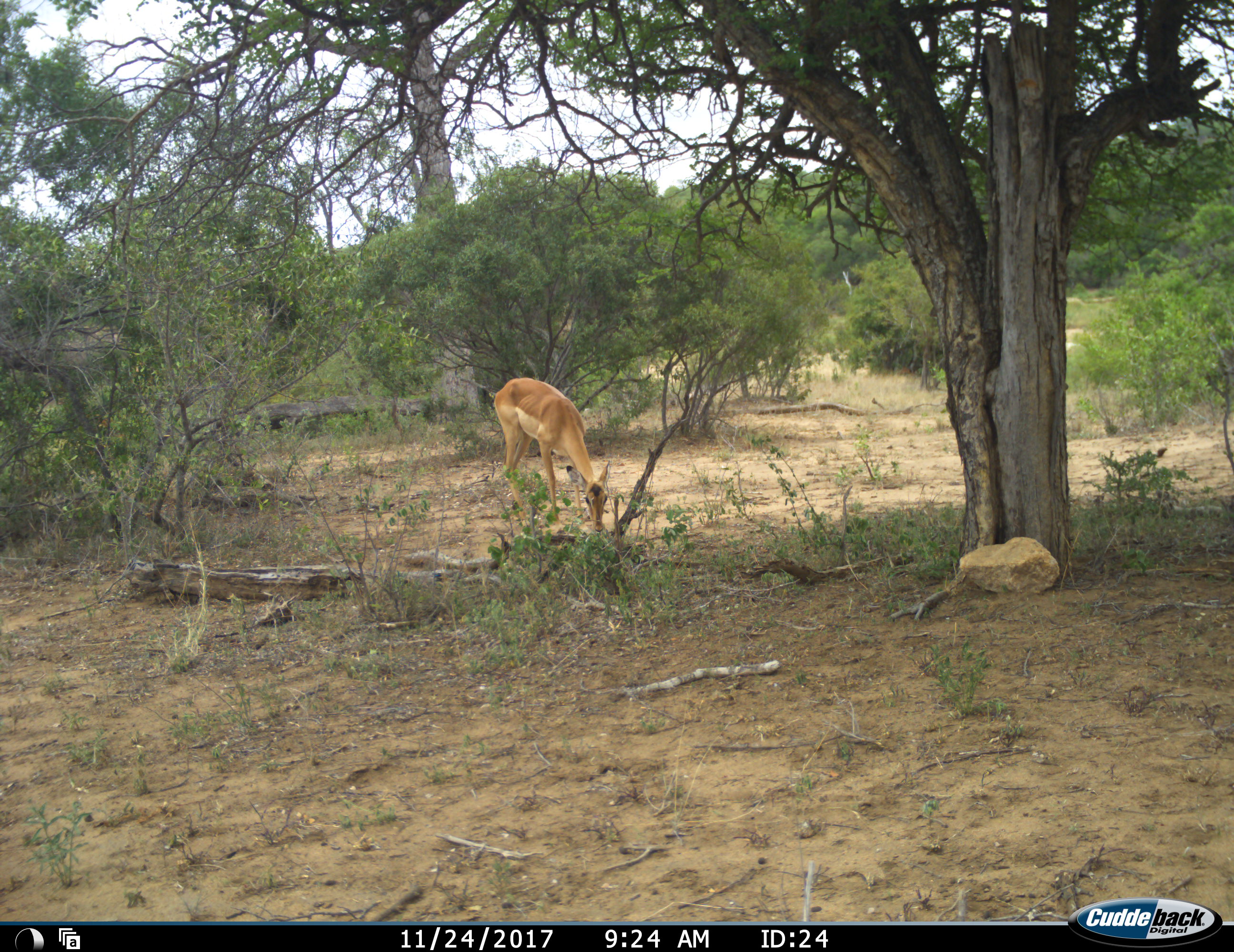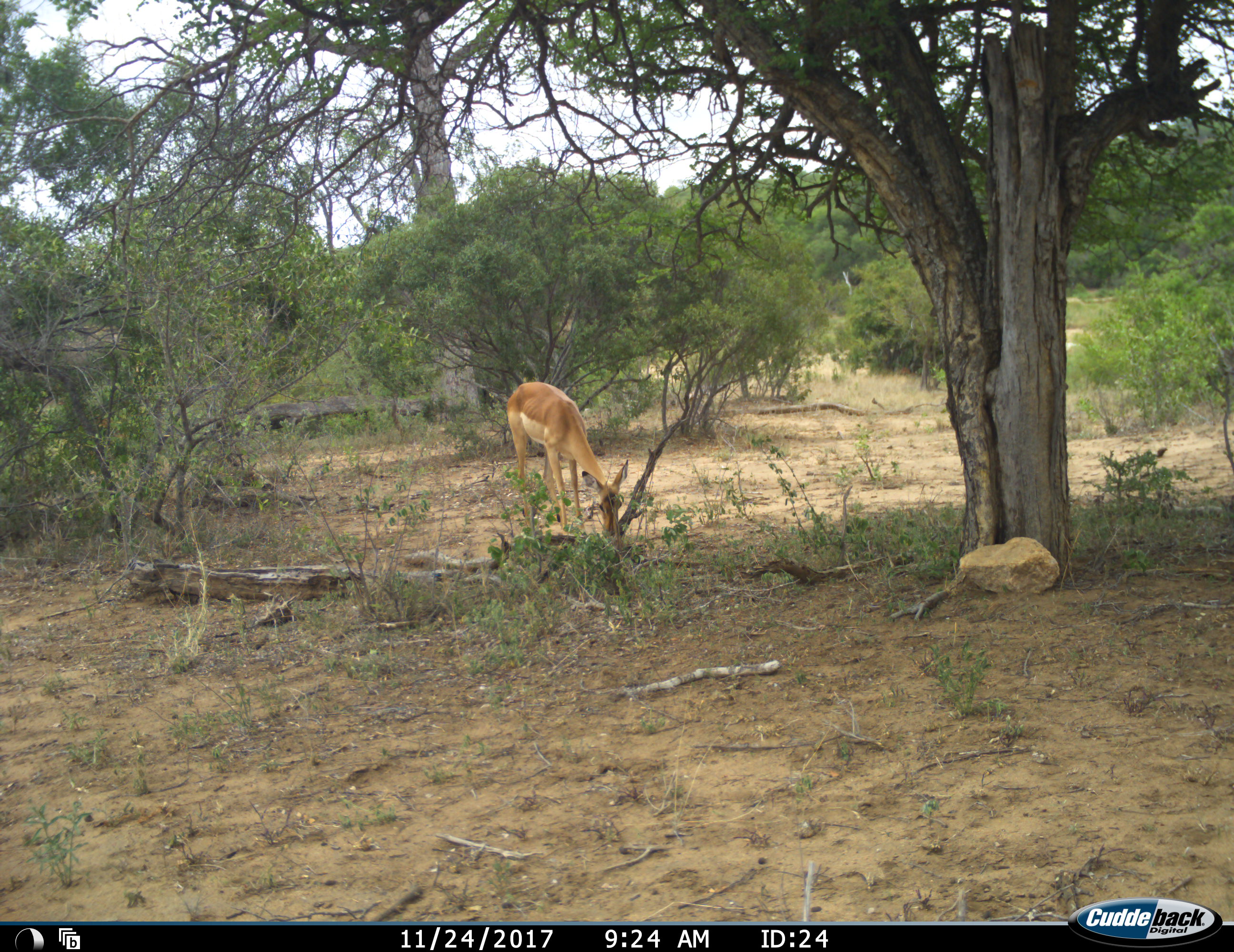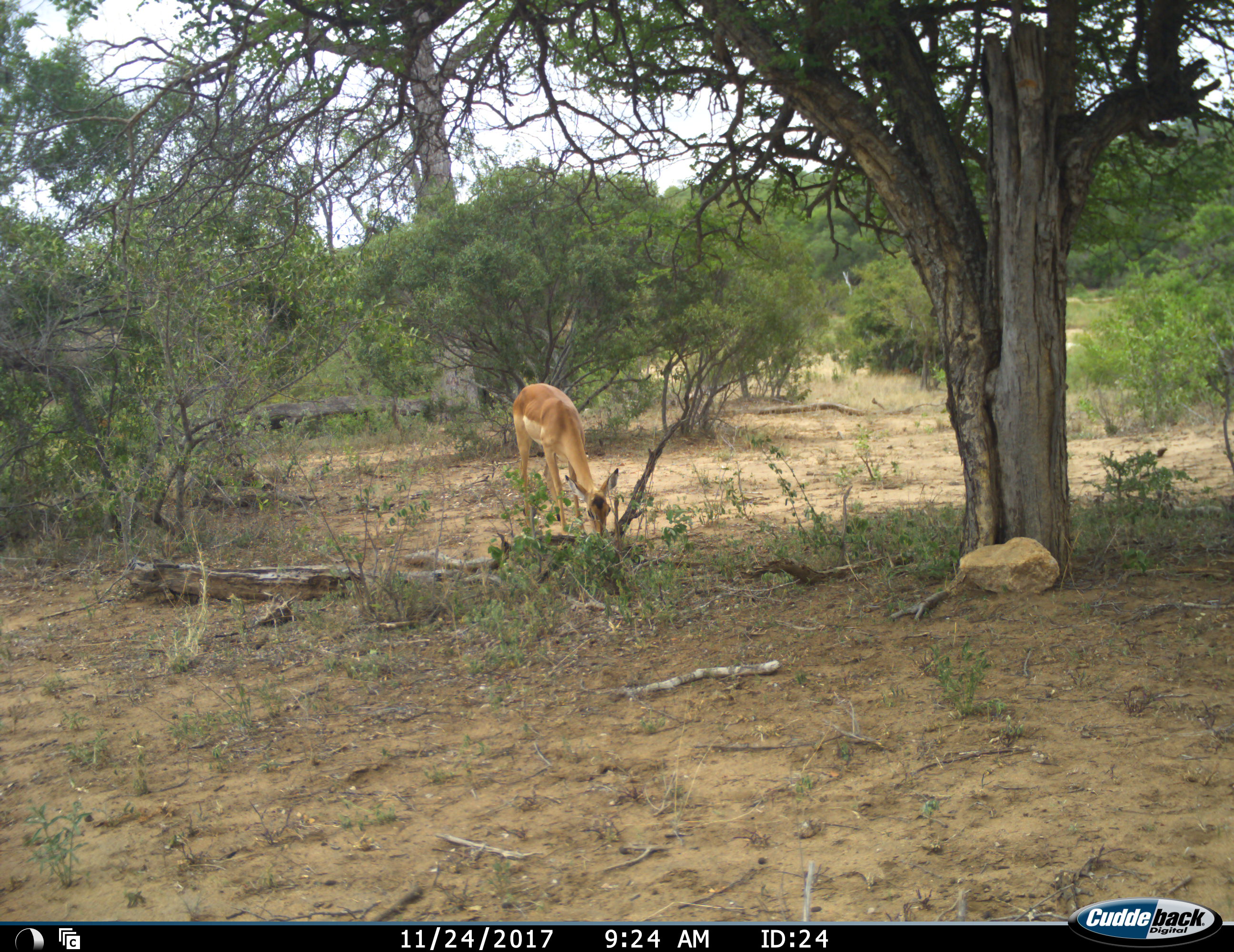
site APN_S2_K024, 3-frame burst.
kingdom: Animalia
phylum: Chordata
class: Mammalia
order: Artiodactyla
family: Bovidae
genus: Aepyceros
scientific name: Aepyceros melampus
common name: impala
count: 1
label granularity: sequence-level